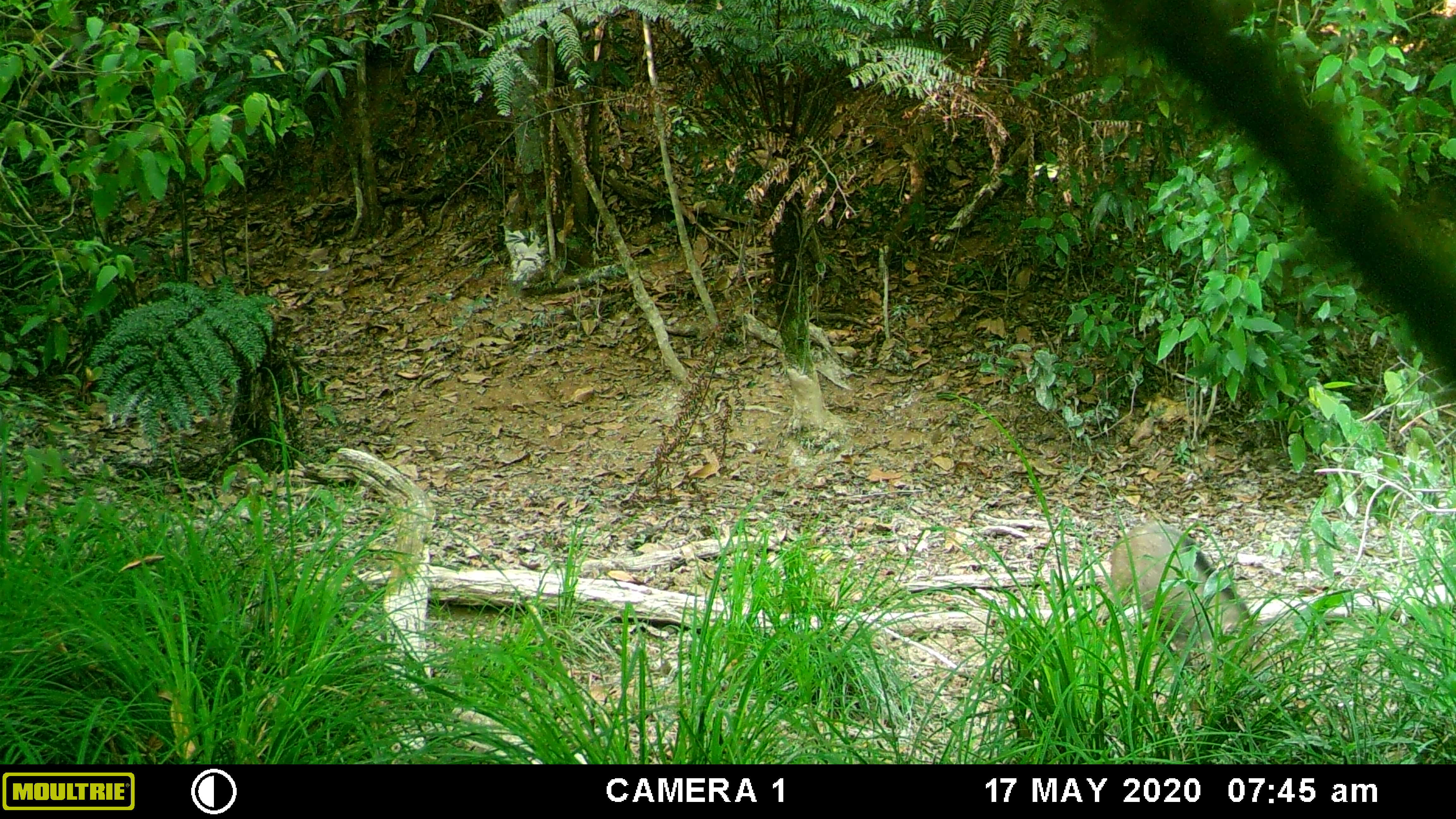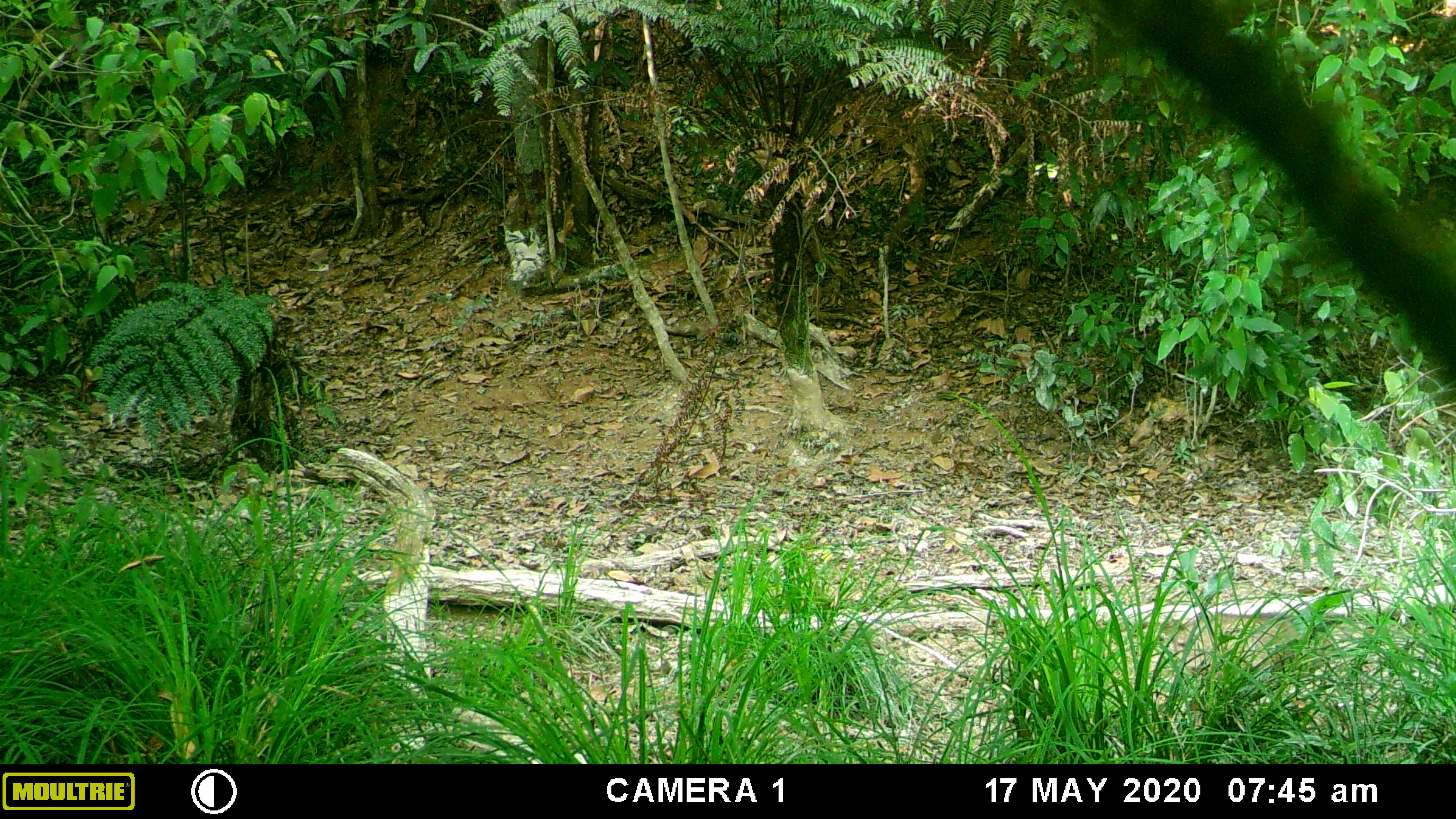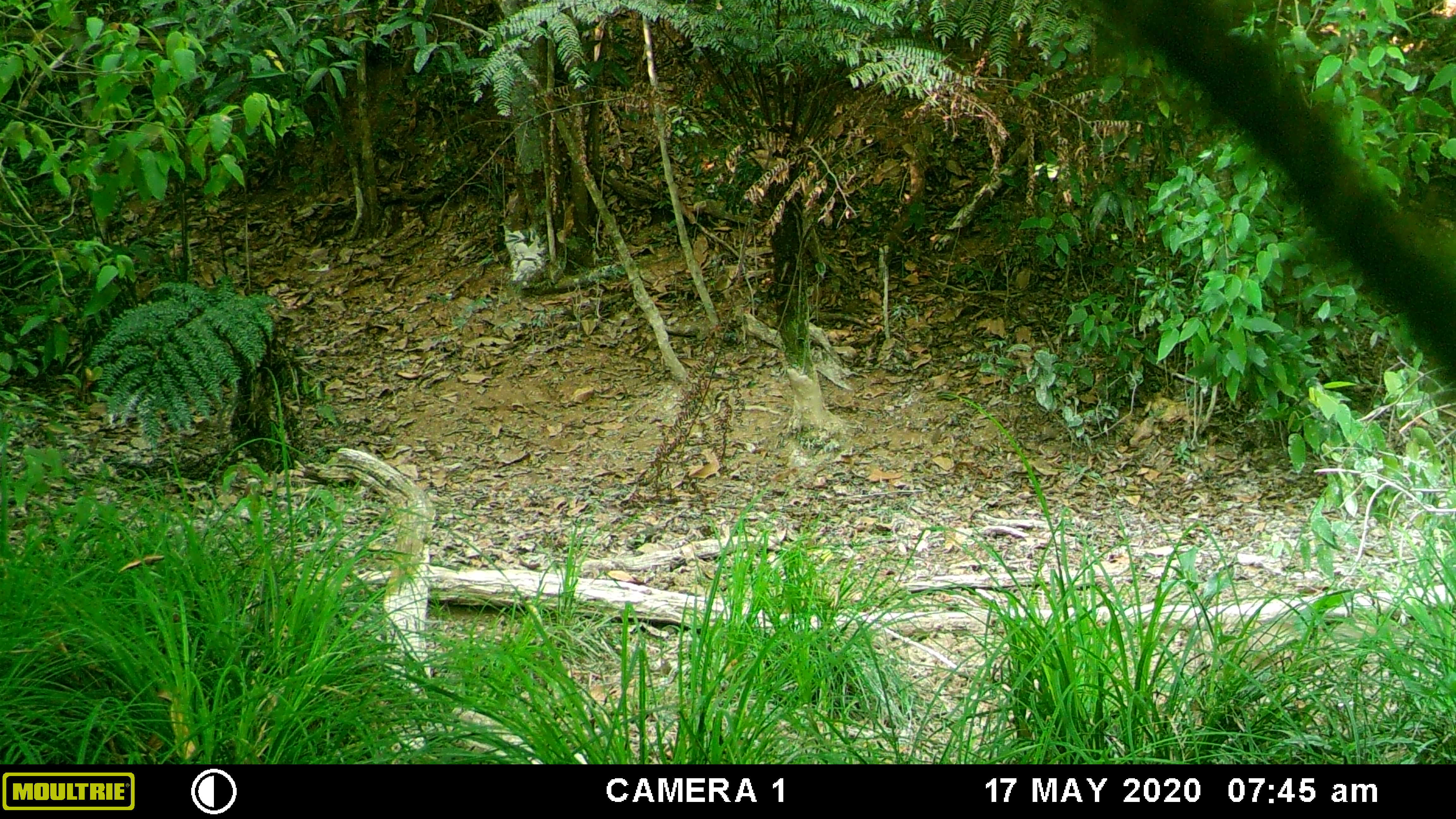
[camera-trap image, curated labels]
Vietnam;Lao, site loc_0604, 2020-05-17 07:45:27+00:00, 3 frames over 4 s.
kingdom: Animalia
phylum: Chordata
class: Mammalia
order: Artiodactyla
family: Suidae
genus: Sus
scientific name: Sus scrofa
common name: eurasian wild pig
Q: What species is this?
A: Eurasian wild pig (Sus scrofa).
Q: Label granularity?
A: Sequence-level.